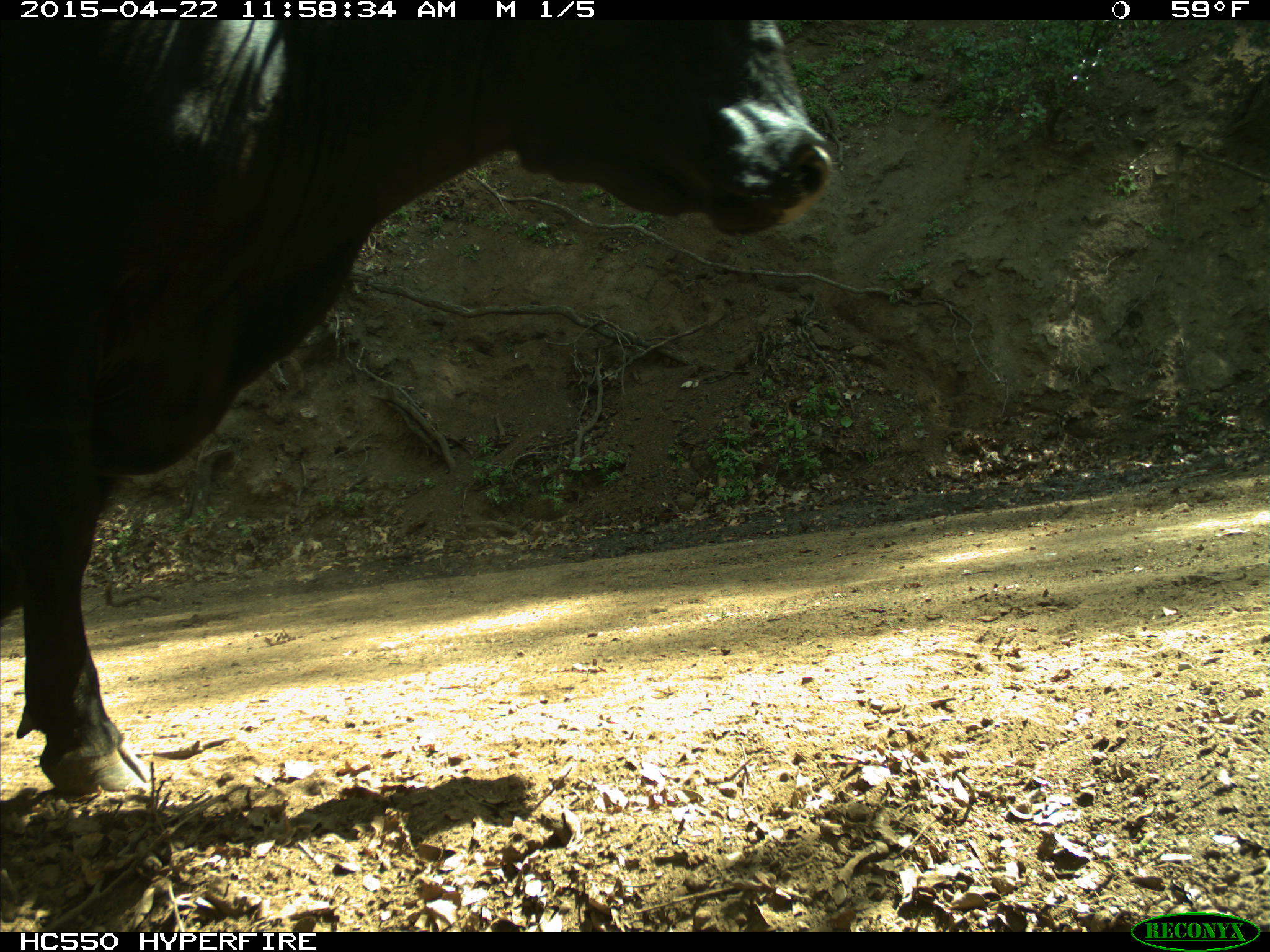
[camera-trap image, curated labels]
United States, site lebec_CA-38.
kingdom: Animalia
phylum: Chordata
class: Mammalia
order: Artiodactyla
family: Bovidae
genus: Bos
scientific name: Bos taurus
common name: domestic cow